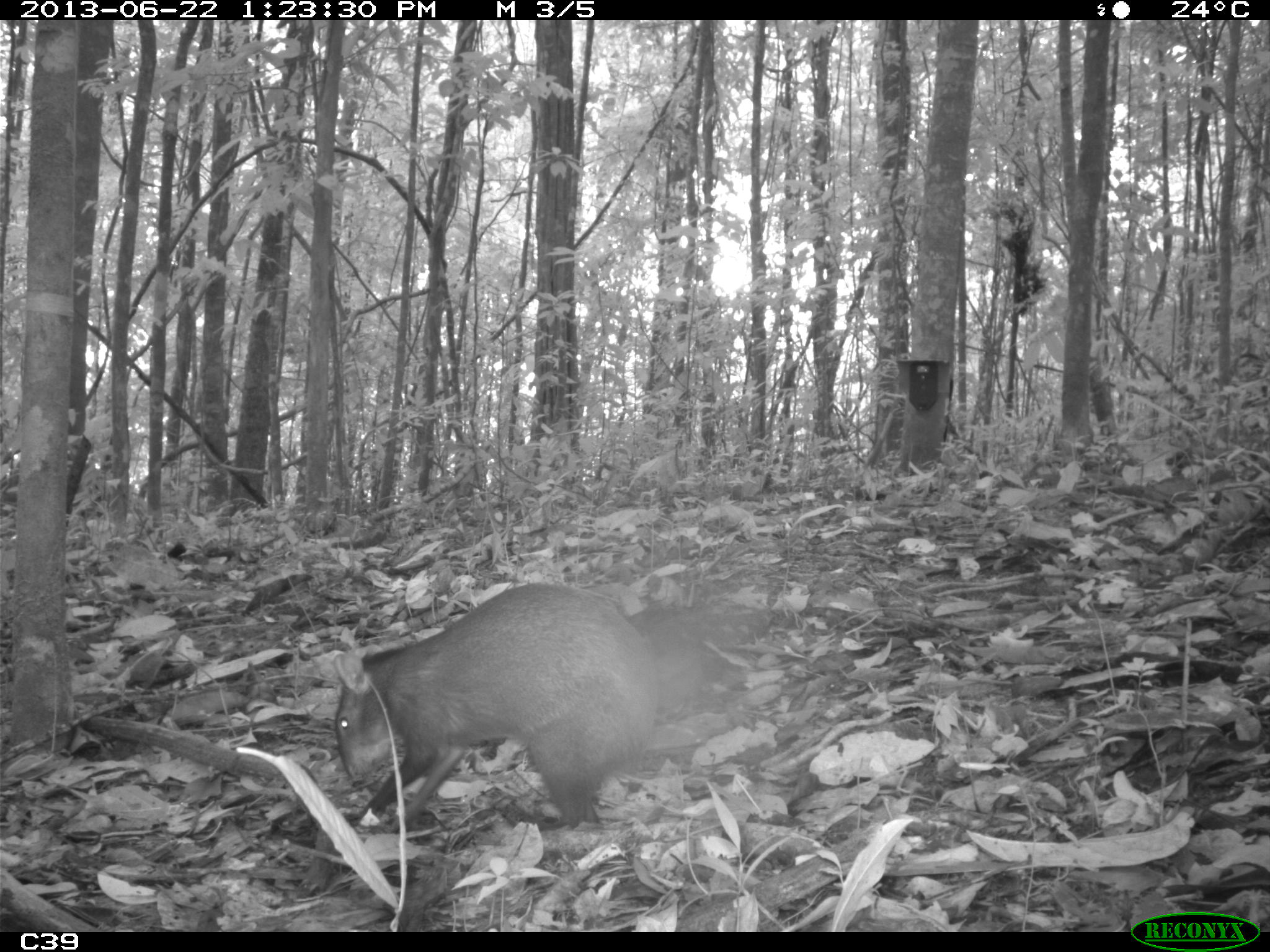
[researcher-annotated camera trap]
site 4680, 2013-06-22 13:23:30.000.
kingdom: Animalia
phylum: Chordata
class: Mammalia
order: Rodentia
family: Dasyproctidae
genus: Dasyprocta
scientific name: Dasyprocta leporina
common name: red-rumped agouti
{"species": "Dasyprocta leporina (red-rumped agouti)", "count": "1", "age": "adult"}